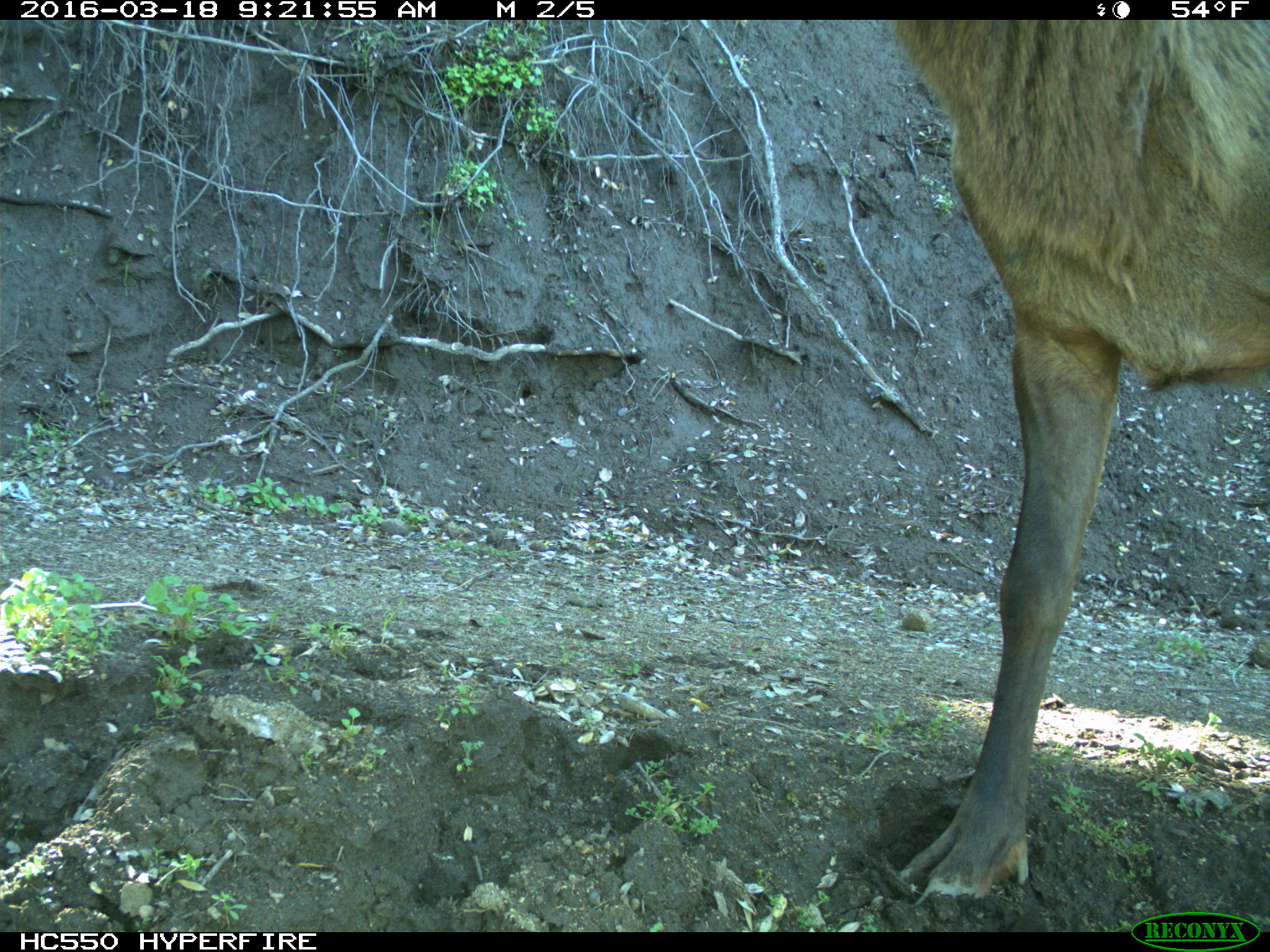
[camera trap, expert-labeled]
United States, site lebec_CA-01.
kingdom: Animalia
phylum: Chordata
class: Mammalia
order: Artiodactyla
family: Cervidae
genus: Cervus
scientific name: Cervus canadensis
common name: elk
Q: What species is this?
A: Cervus canadensis (elk).